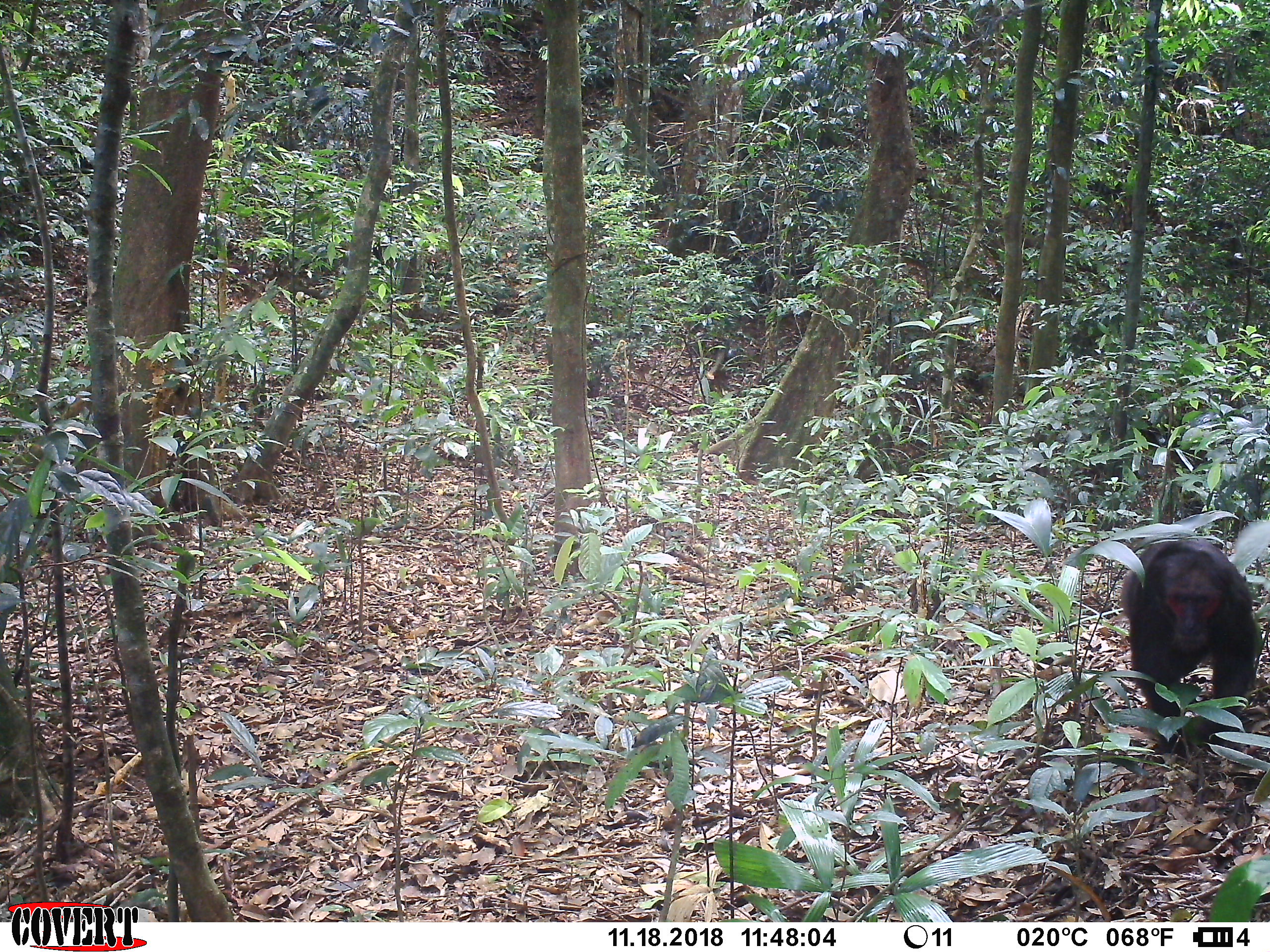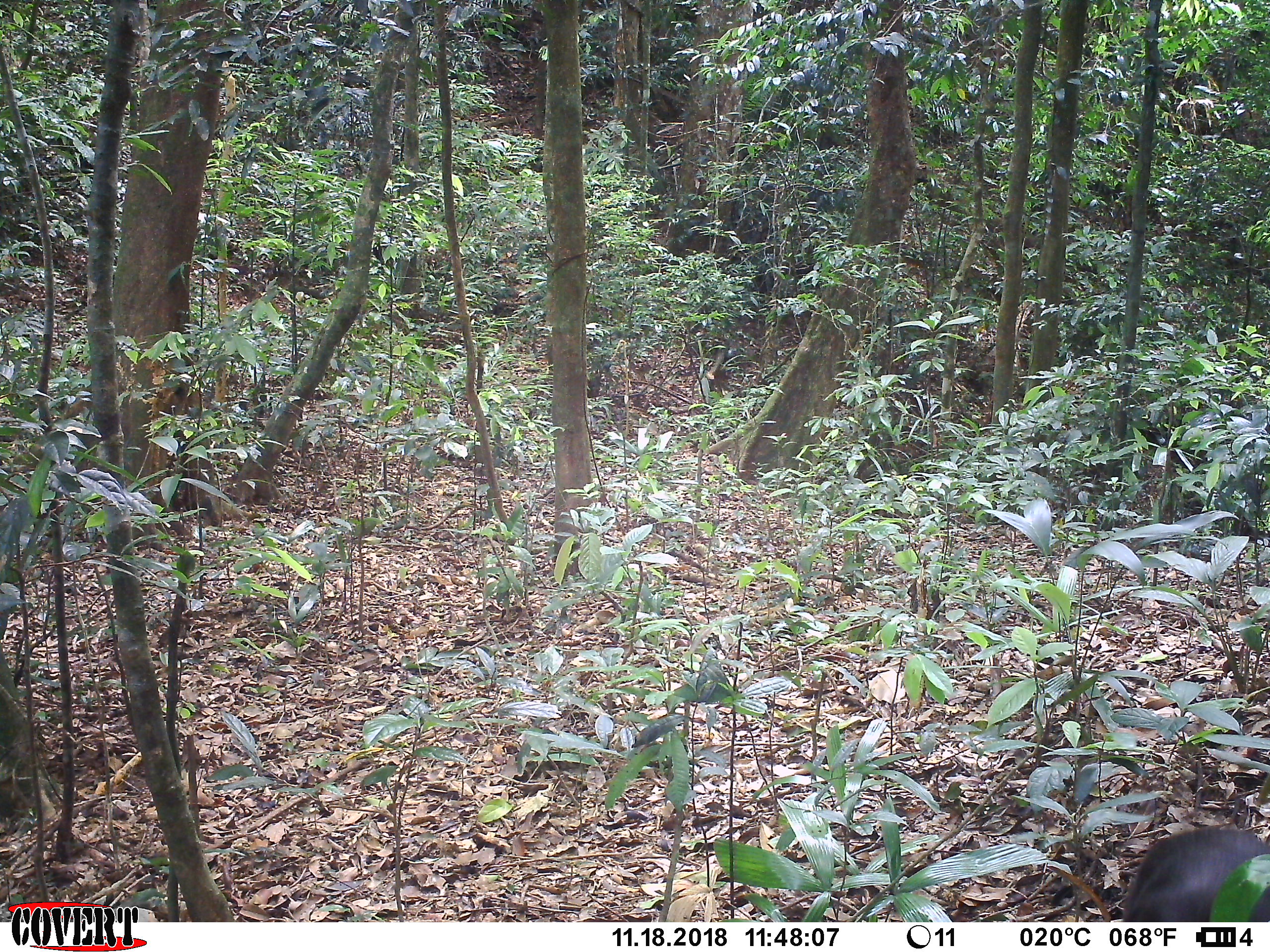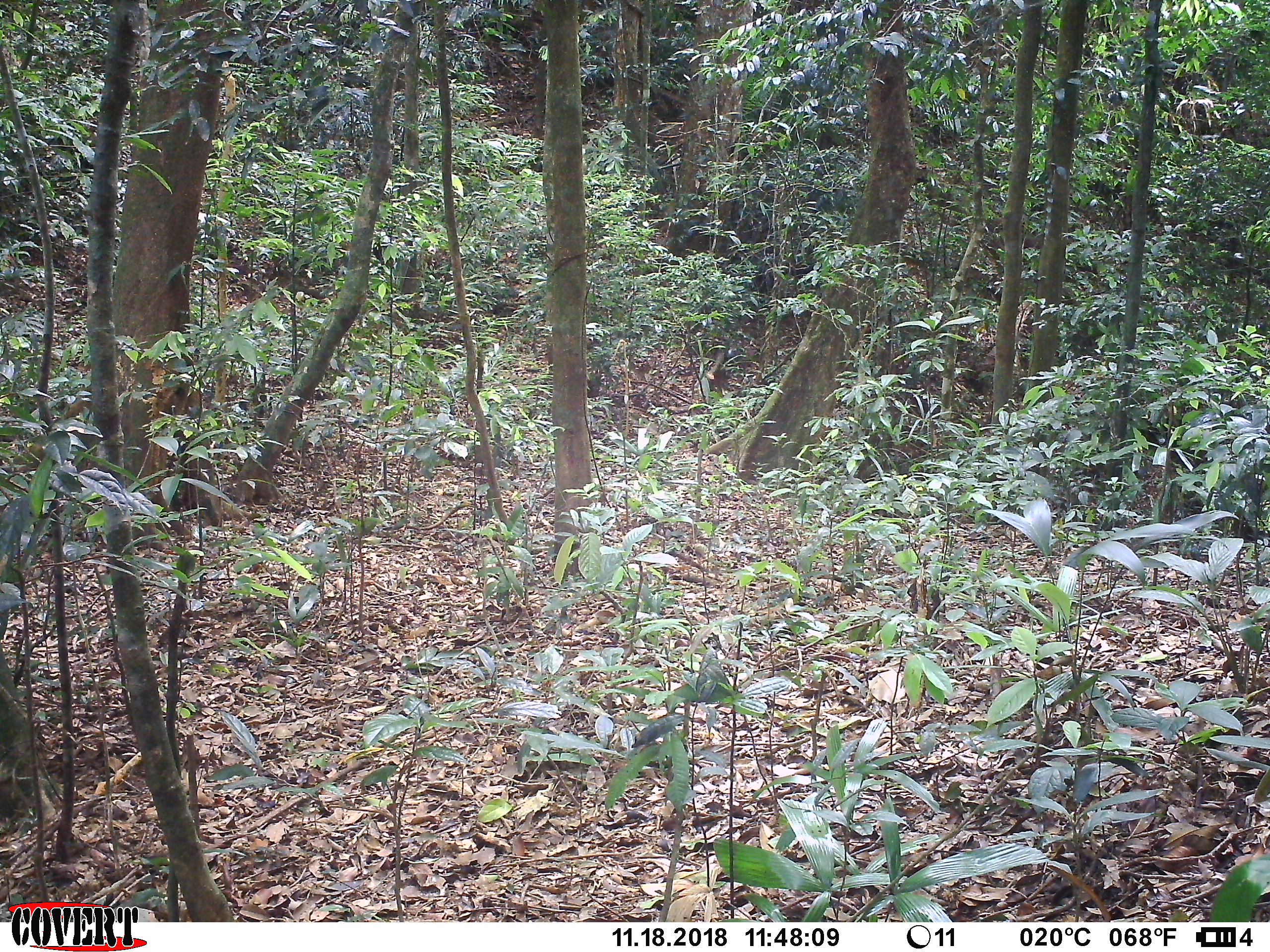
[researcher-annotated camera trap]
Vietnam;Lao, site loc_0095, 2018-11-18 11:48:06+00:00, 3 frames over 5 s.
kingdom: Animalia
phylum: Chordata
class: Mammalia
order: Primates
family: Cercopithecidae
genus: Macaca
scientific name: Macaca arctoides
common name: stump-tailed macaque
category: stump tailed macaque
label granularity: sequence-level